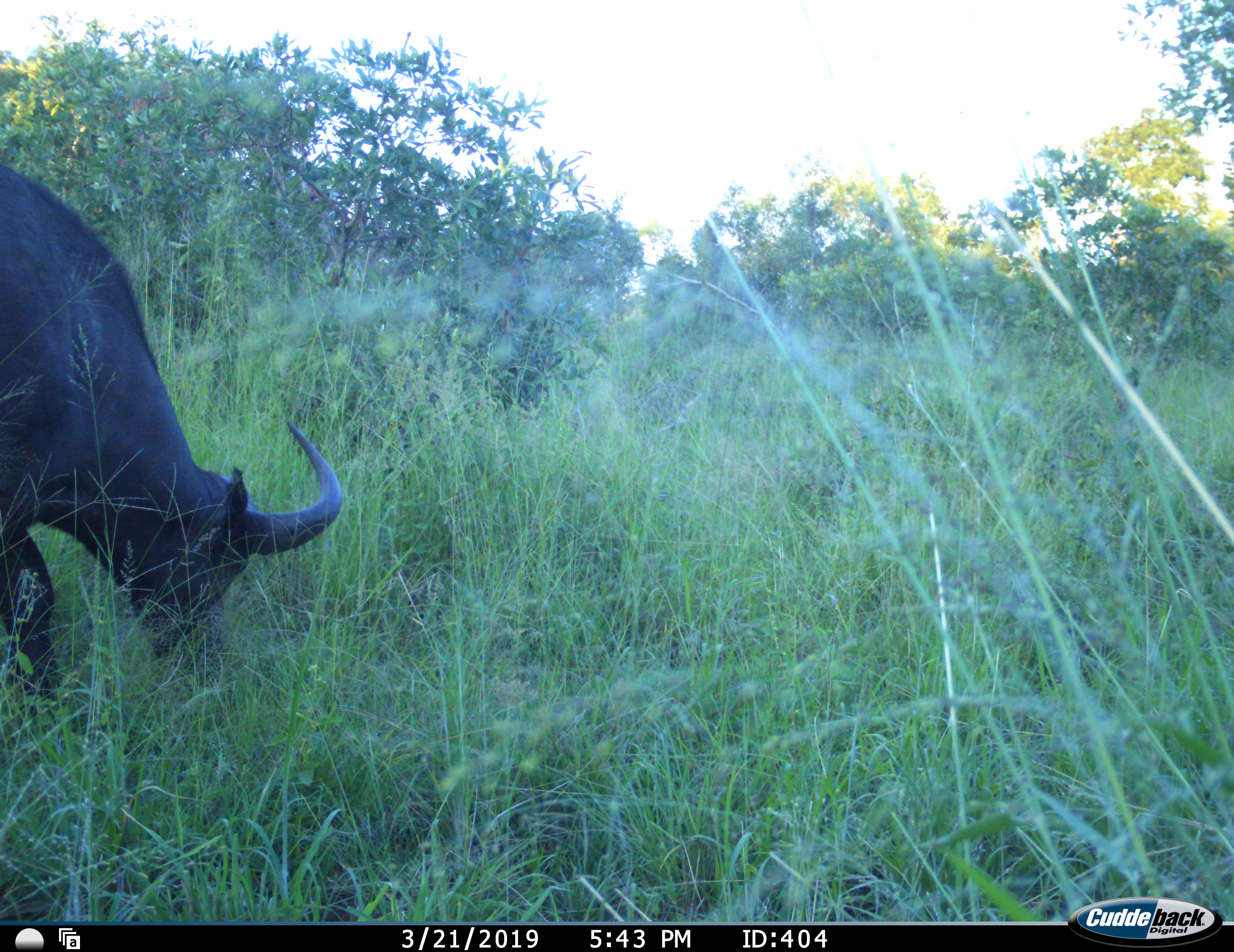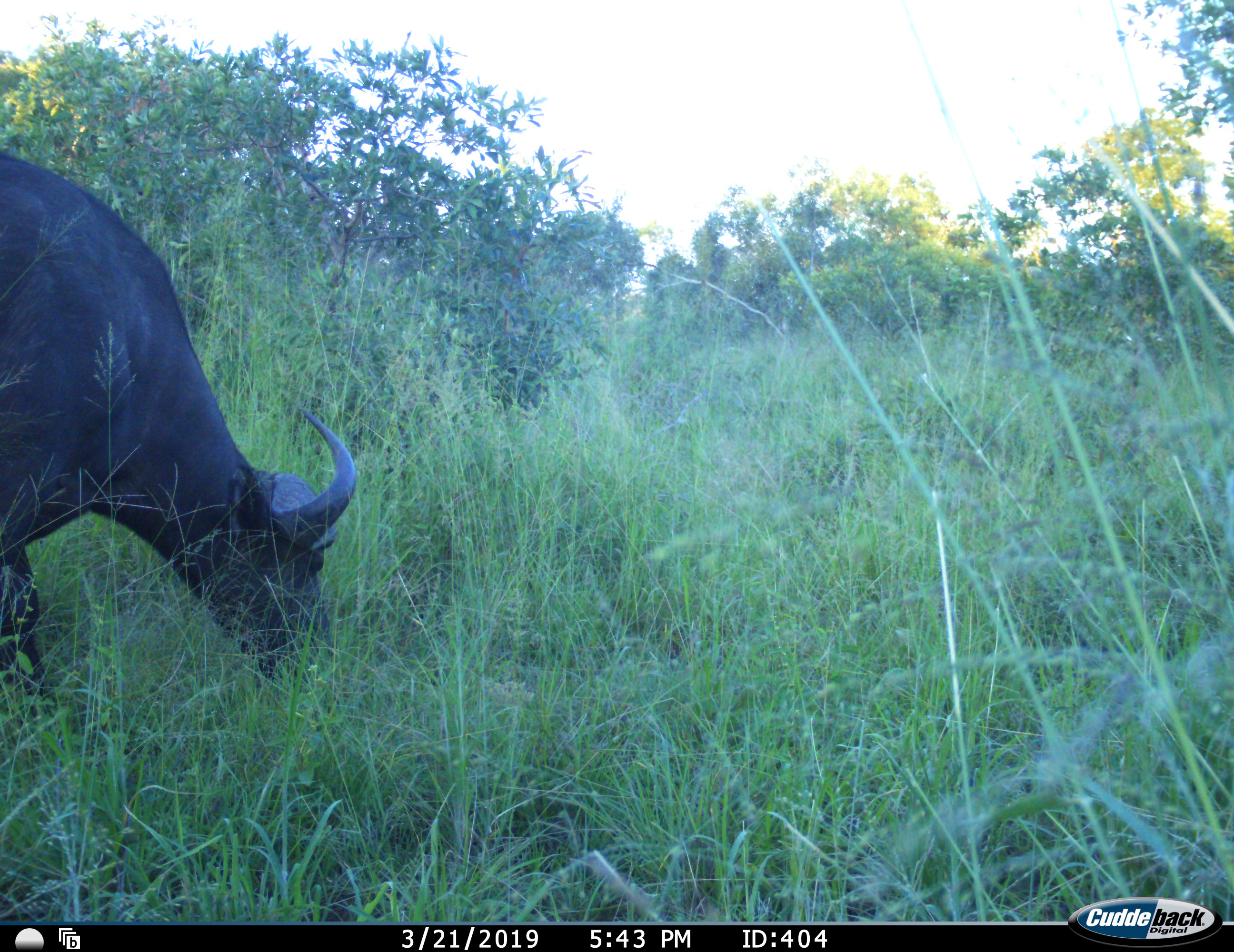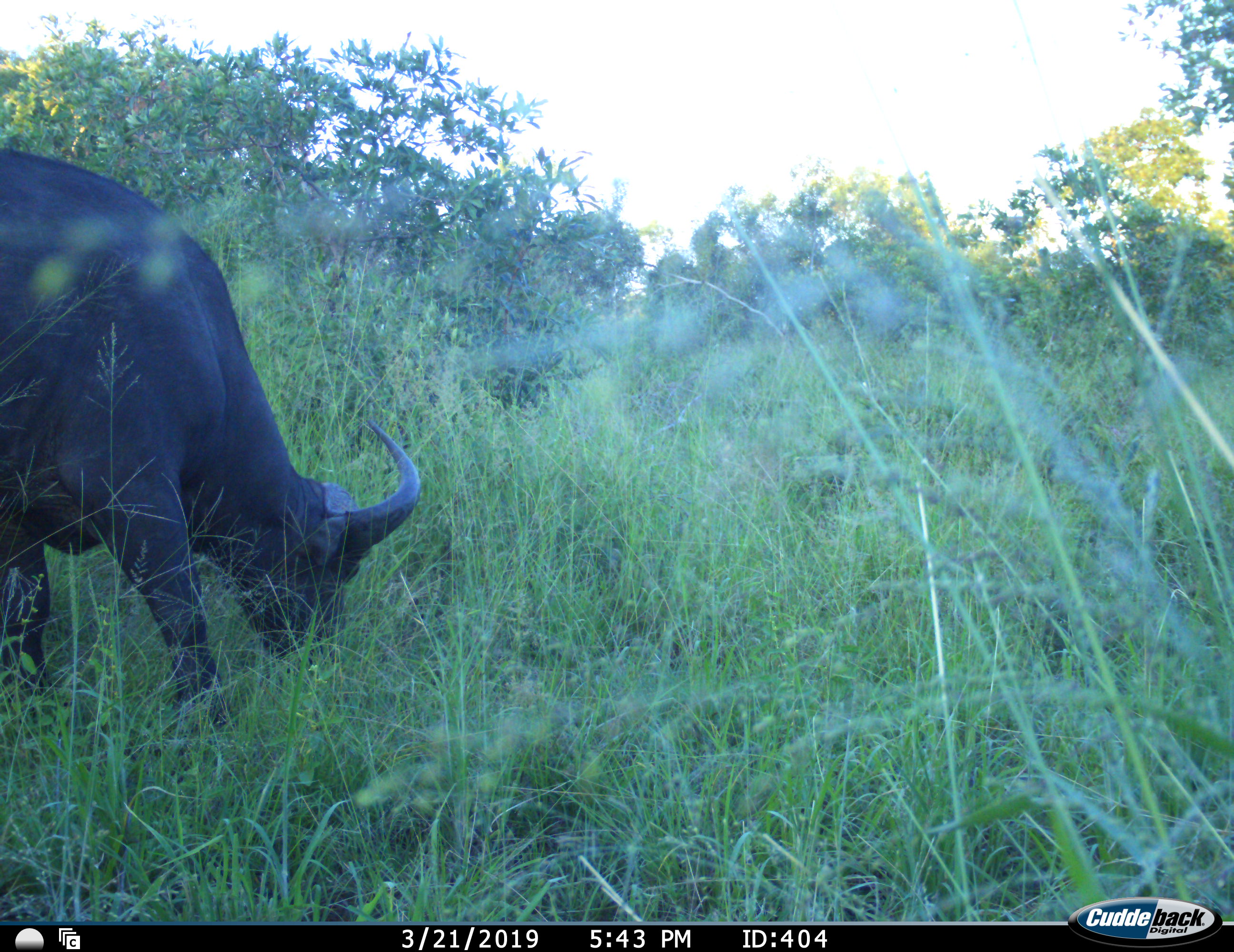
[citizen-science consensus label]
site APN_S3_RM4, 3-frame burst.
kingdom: Animalia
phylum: Chordata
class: Mammalia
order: Artiodactyla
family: Bovidae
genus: Syncerus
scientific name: Syncerus caffer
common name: african buffalo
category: buffalo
Buffalo (african buffalo) (Syncerus caffer), count 1. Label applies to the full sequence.